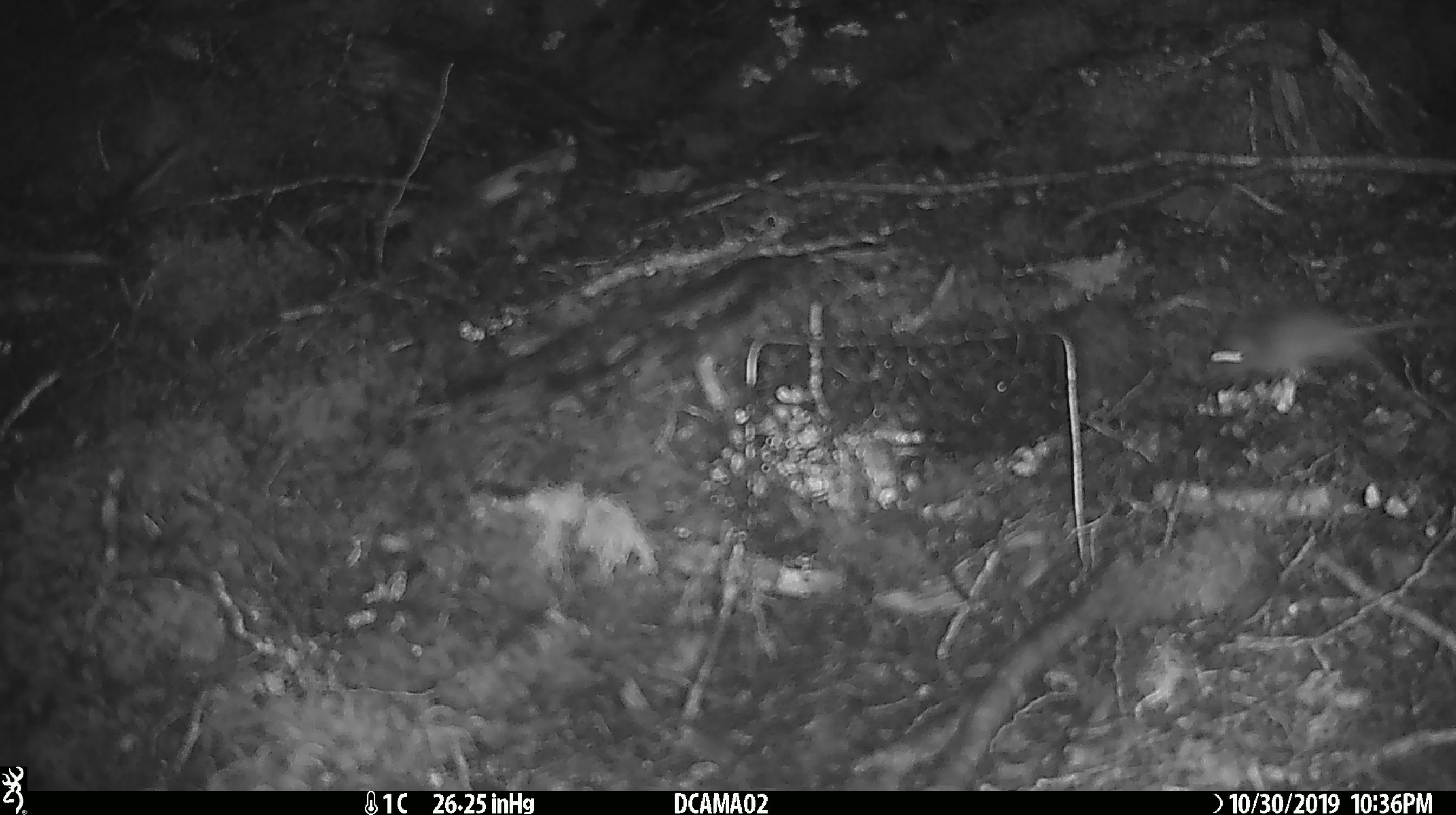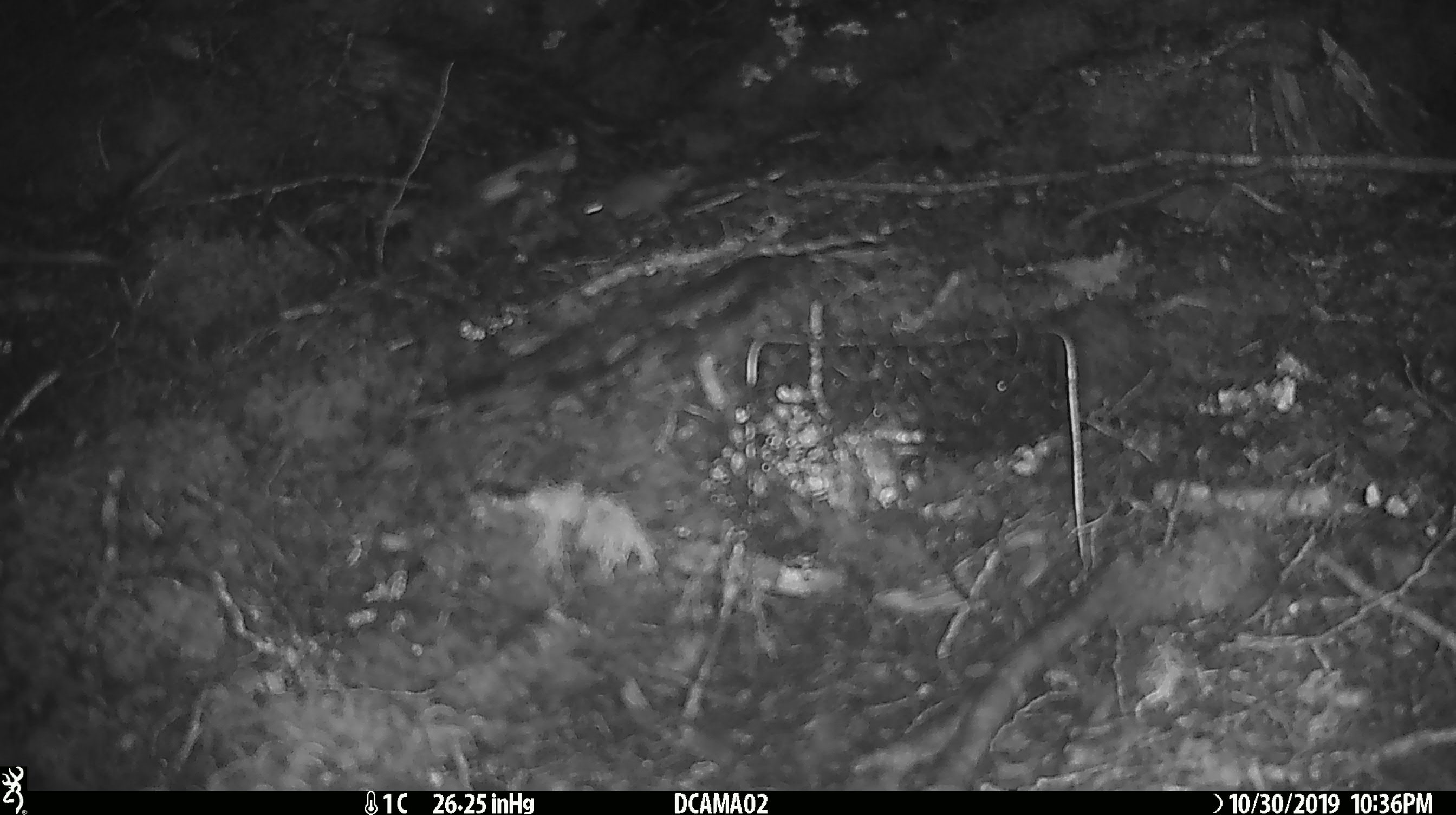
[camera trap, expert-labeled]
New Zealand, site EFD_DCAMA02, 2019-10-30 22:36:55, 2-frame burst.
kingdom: Animalia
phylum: Chordata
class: Mammalia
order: Rodentia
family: Muridae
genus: Mus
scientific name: Mus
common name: mouse